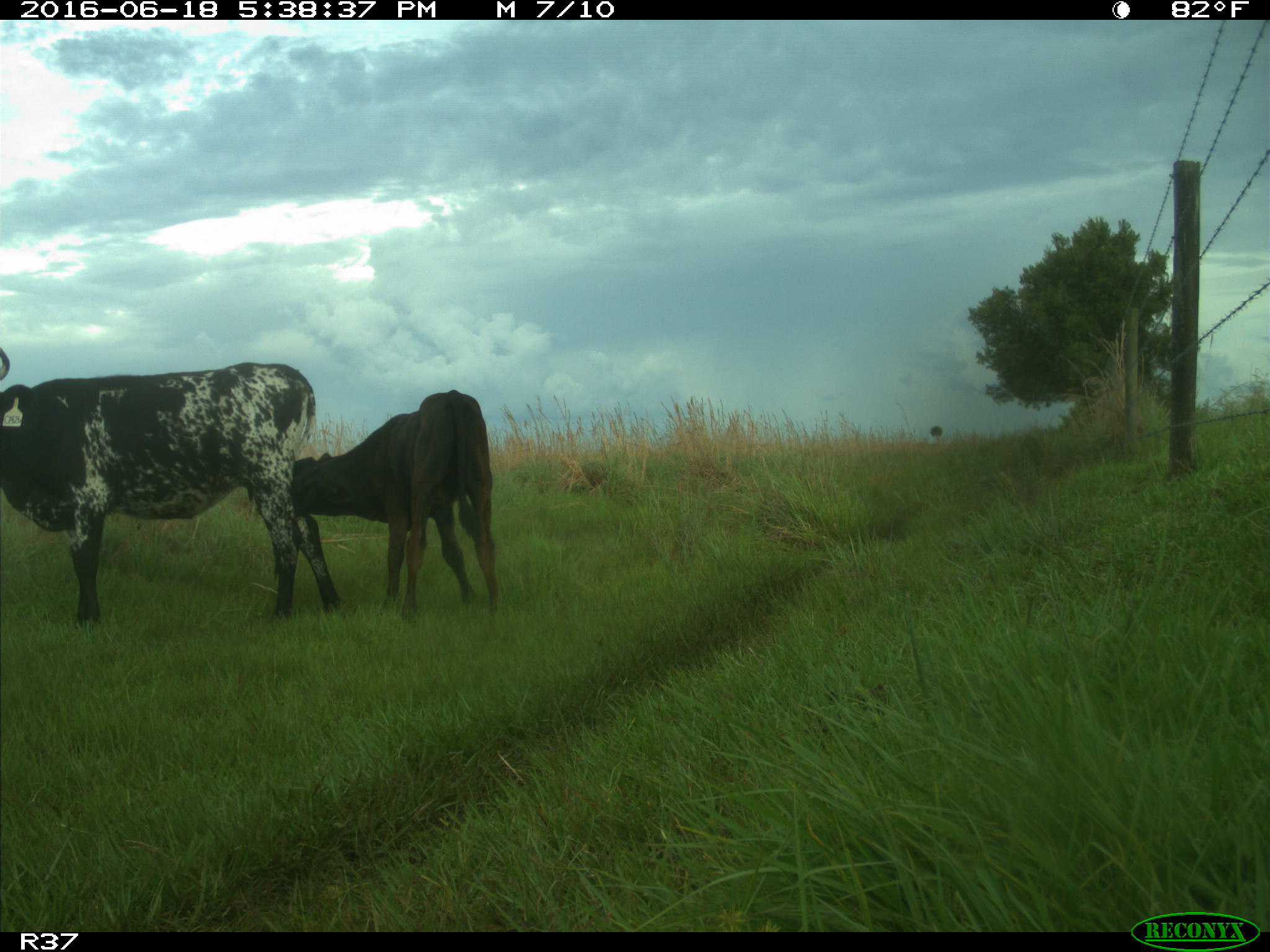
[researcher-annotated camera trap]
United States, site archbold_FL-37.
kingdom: Animalia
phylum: Chordata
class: Mammalia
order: Artiodactyla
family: Bovidae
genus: Bos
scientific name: Bos taurus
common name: domestic cow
Bos taurus (domestic cow).